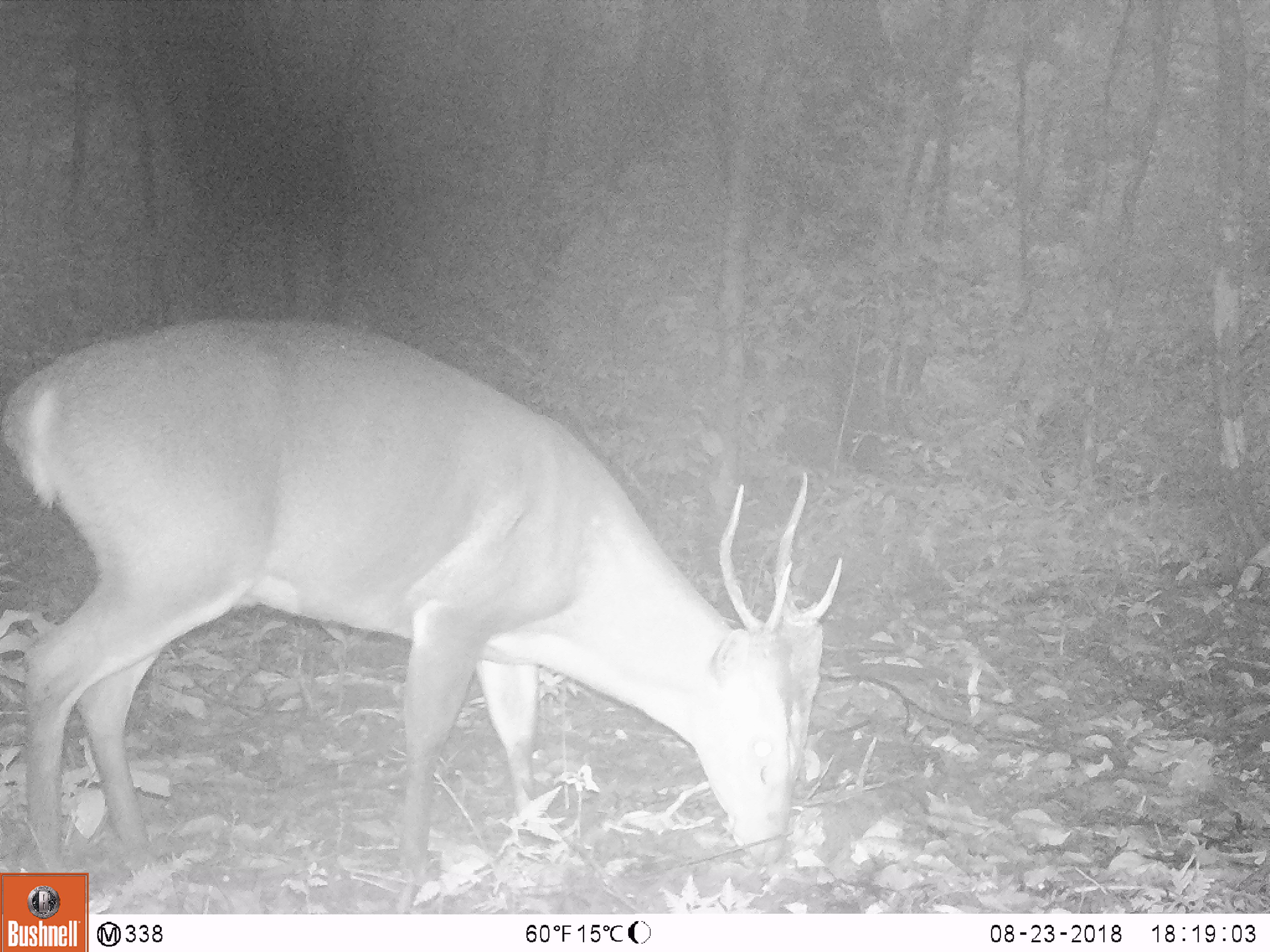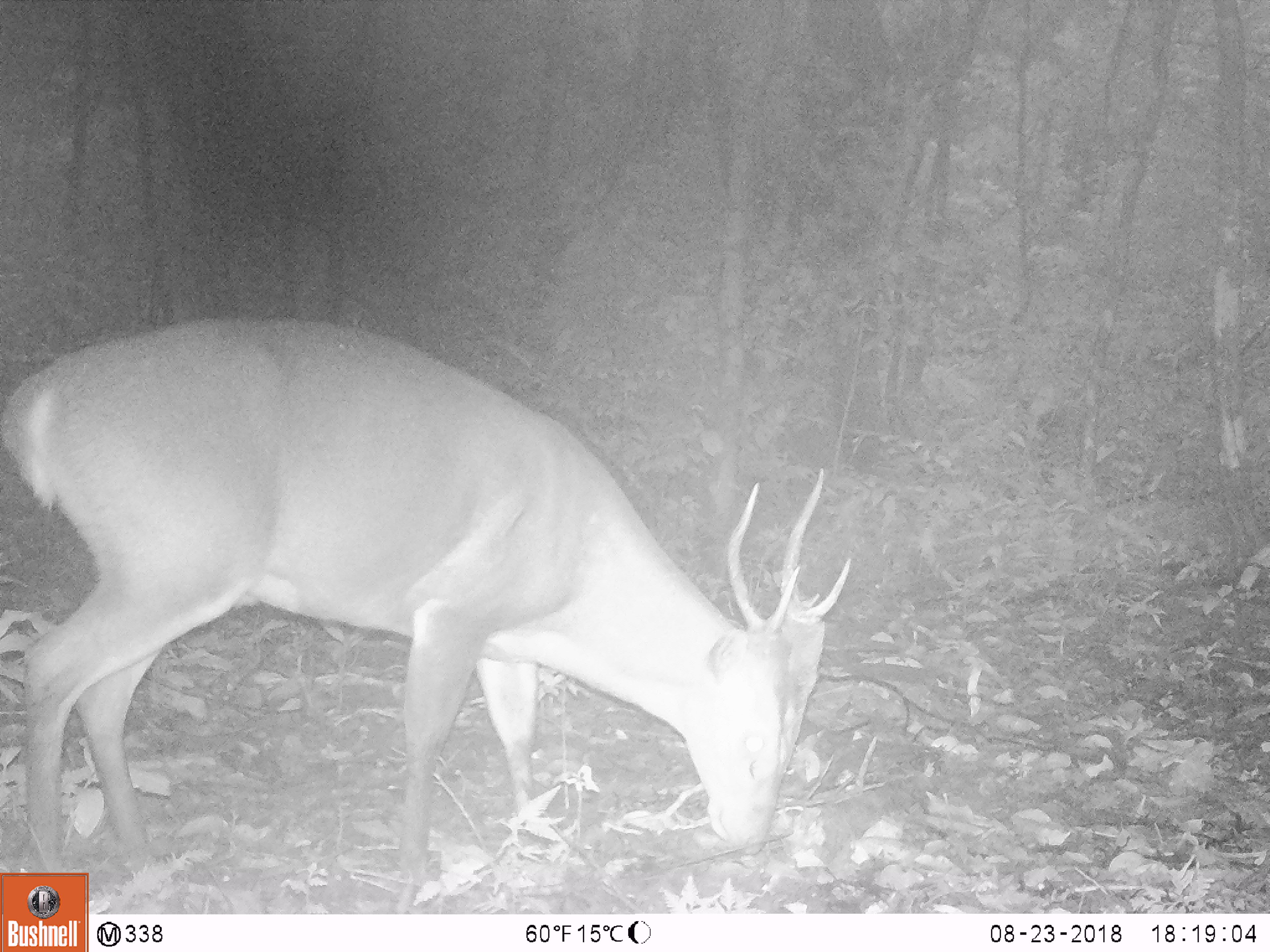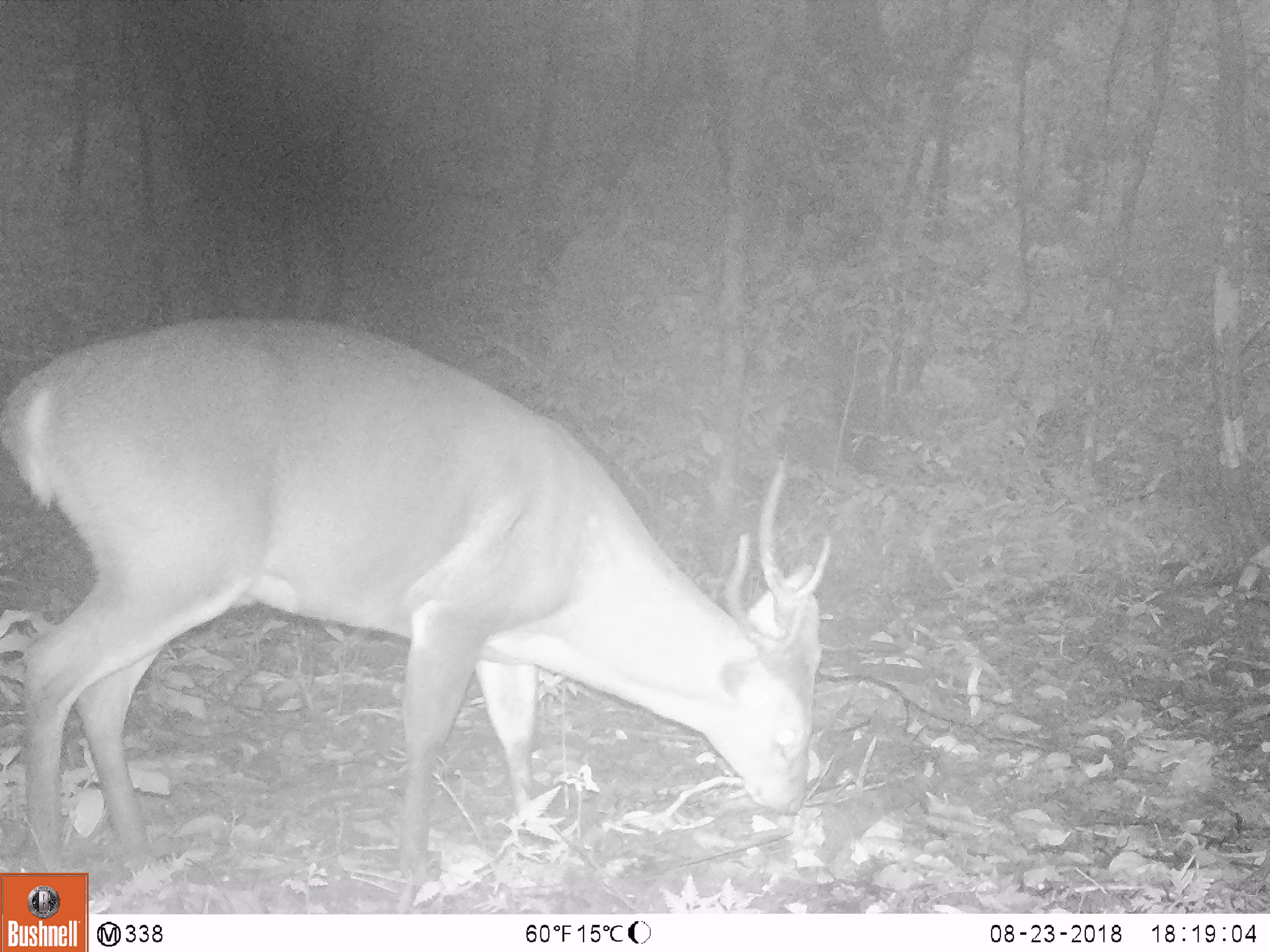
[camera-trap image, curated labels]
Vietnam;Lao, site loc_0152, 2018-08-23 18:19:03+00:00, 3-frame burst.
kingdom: Animalia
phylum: Chordata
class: Mammalia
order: Artiodactyla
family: Cervidae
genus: Muntiacus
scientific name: Muntiacus vuquangensis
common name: large-antlered muntjac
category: large antlered muntjac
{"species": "large antlered muntjac (large-antlered muntjac) (Muntiacus vuquangensis)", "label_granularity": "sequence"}